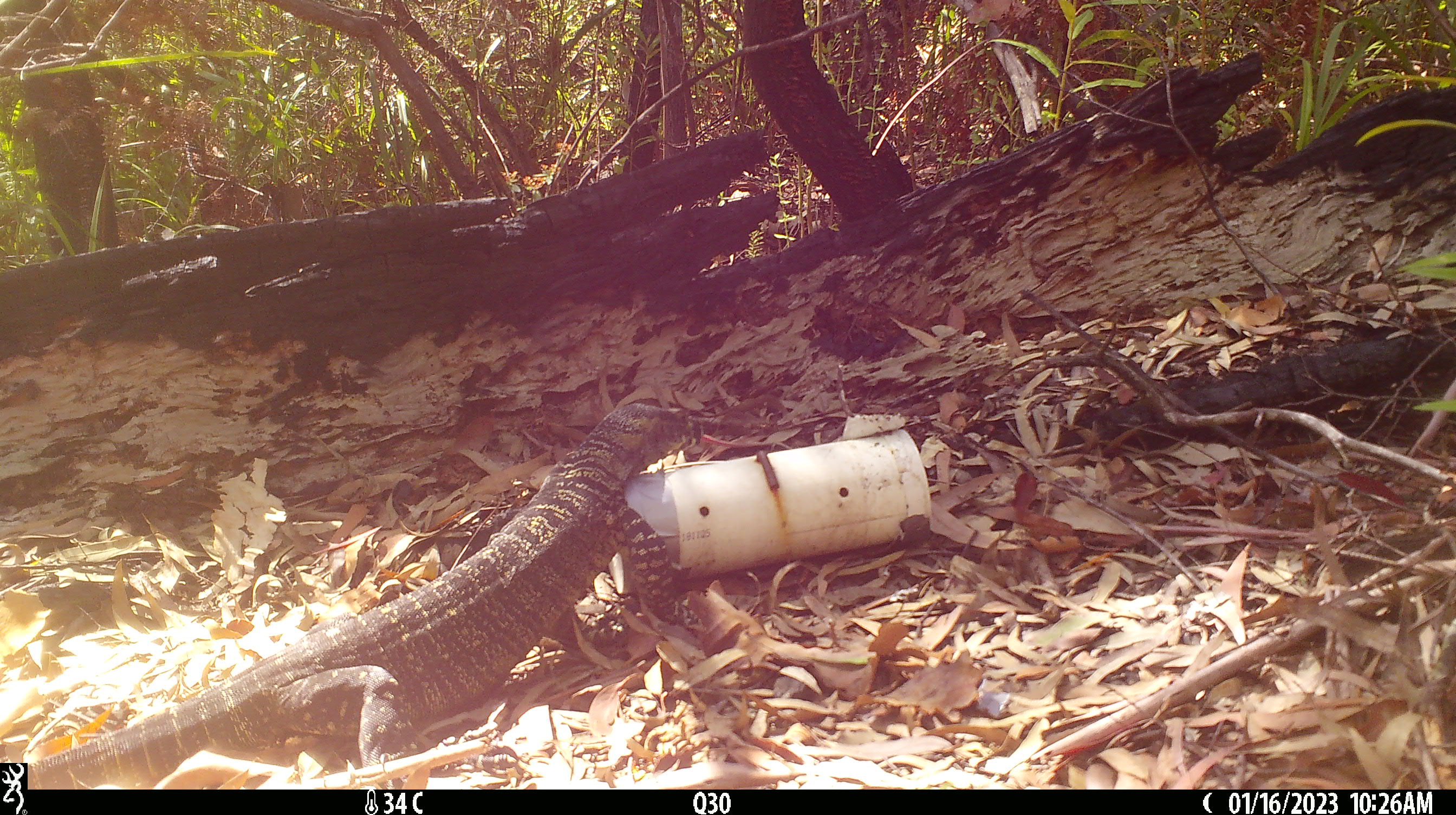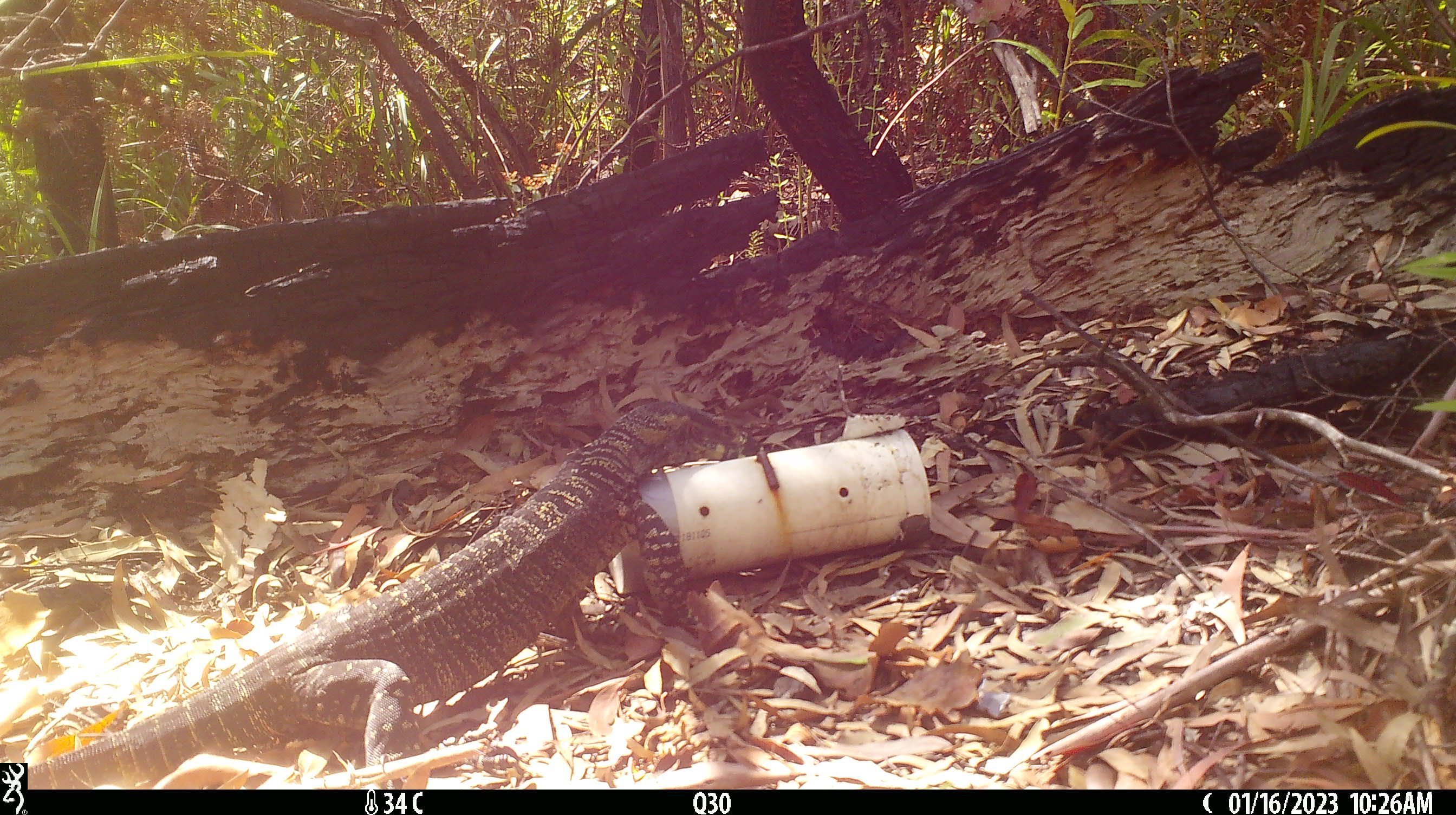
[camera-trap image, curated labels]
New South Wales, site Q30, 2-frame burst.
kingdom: Animalia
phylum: Chordata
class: Reptilia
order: Squamata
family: Varanidae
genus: Varanus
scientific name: Varanus varius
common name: lace monitor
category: goanna